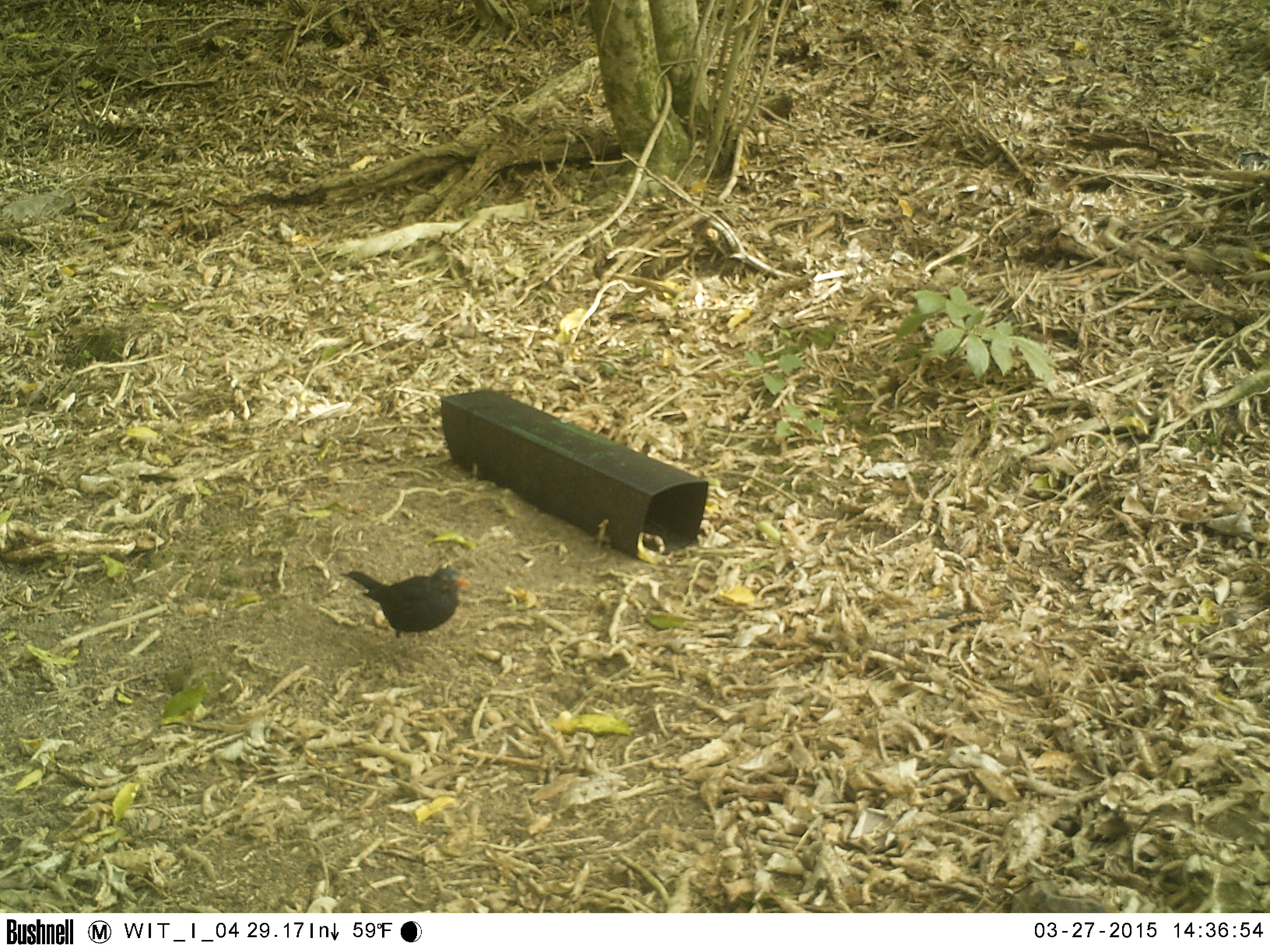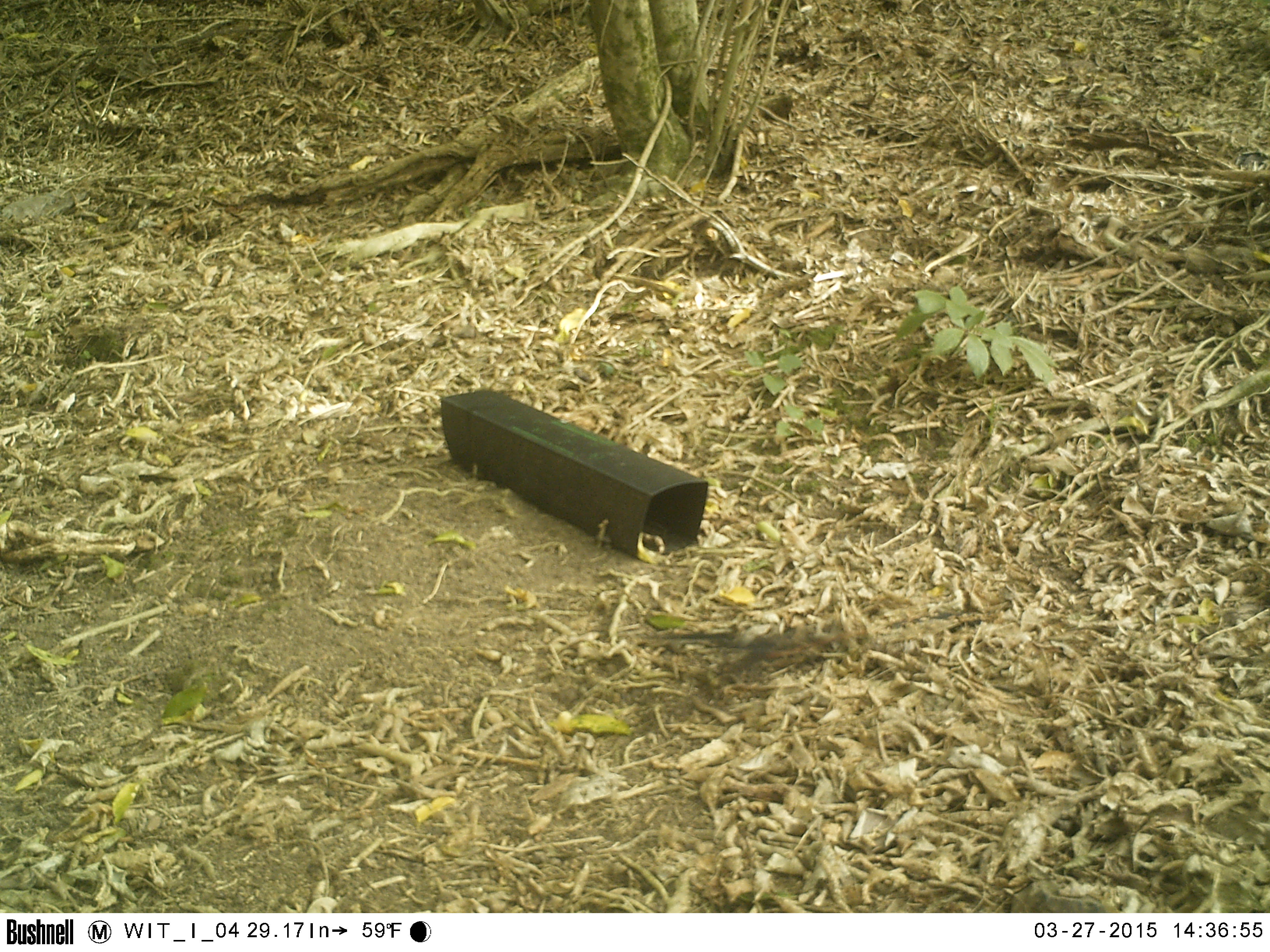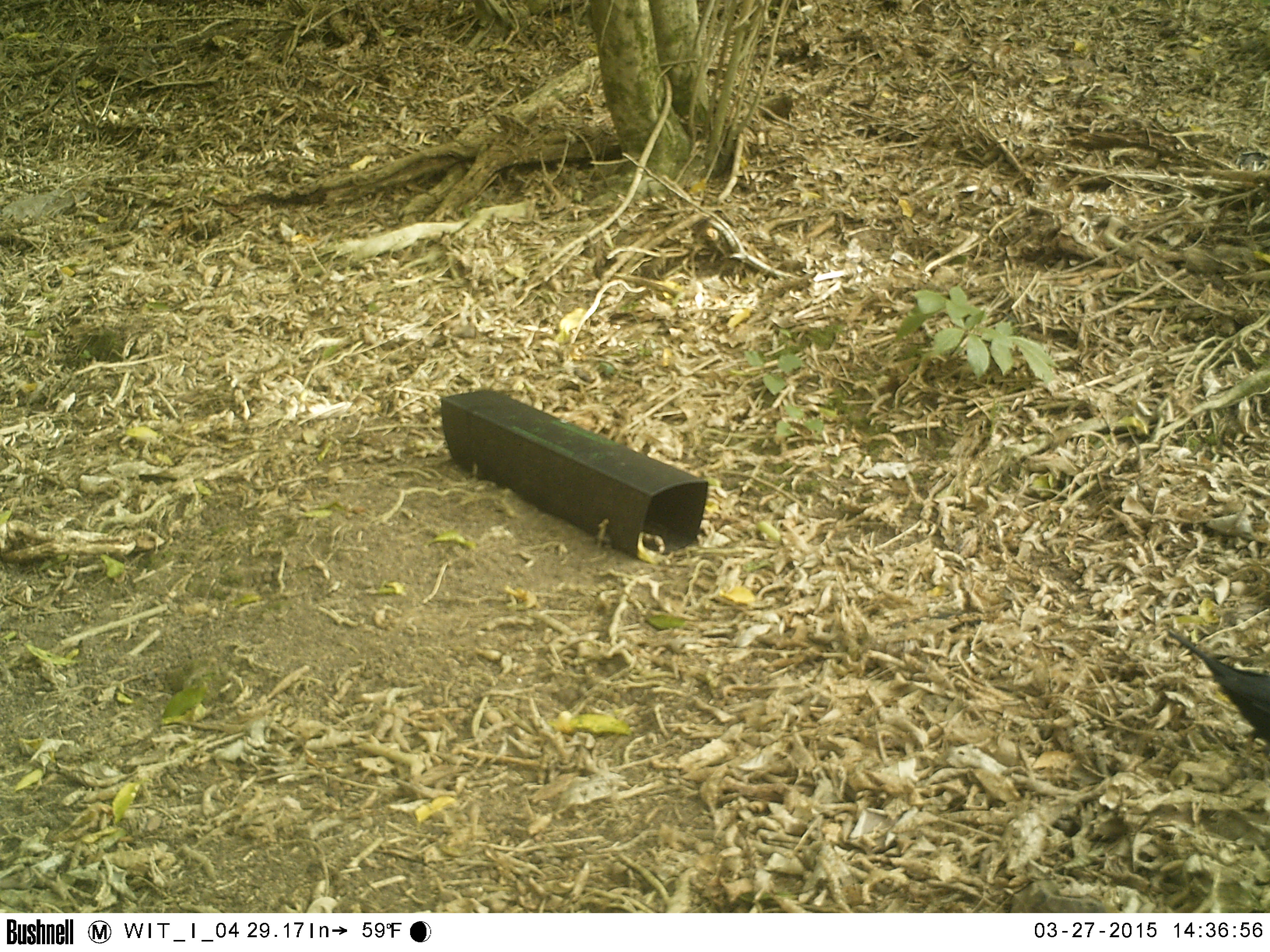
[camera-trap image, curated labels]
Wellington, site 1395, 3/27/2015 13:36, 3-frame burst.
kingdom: Animalia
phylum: Chordata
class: Aves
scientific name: Aves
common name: bird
Bird (Aves).